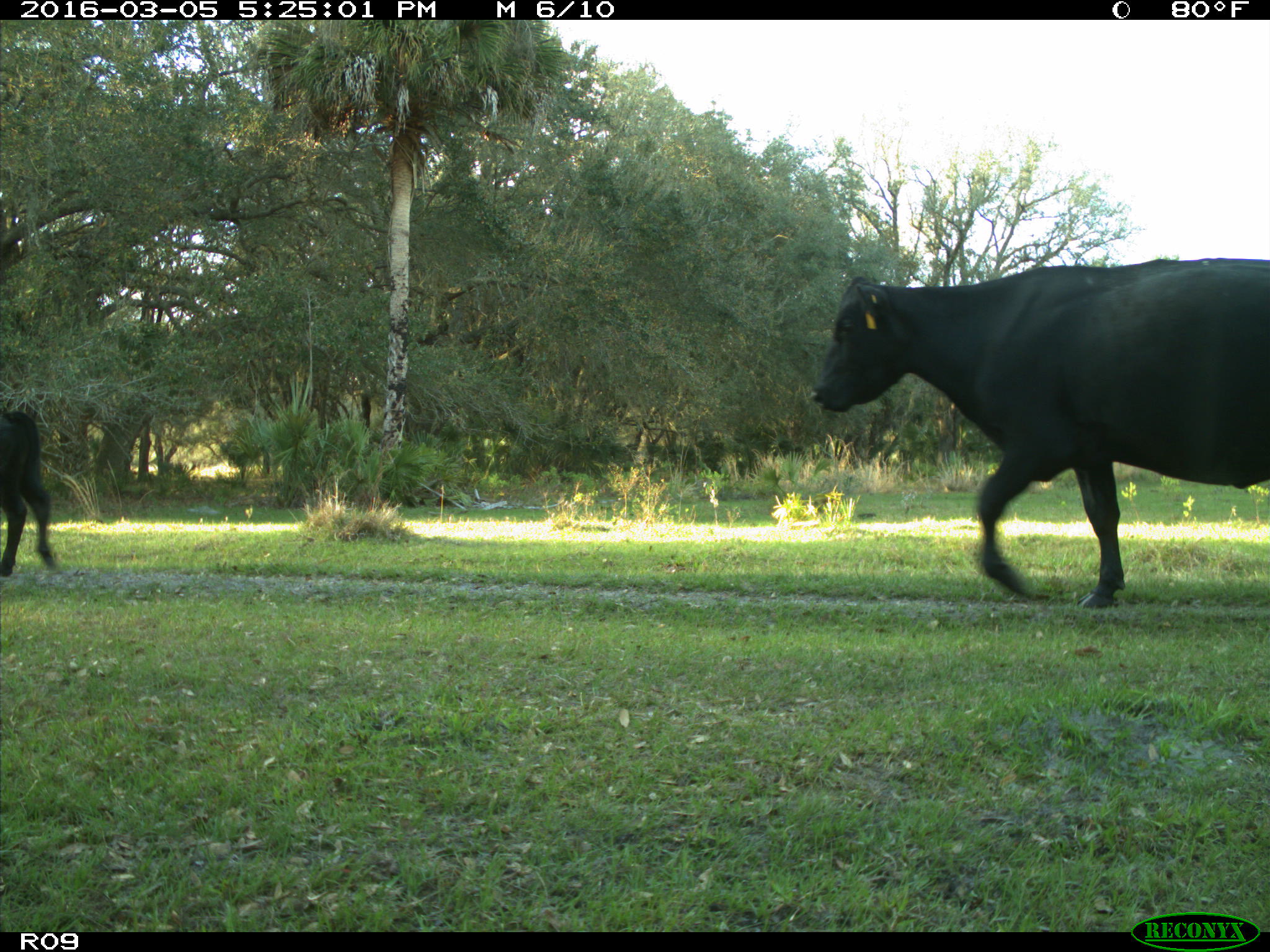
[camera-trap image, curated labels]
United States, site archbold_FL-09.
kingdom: Animalia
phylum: Chordata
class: Mammalia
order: Artiodactyla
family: Bovidae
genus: Bos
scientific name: Bos taurus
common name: domestic cow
Bos taurus (domestic cow).